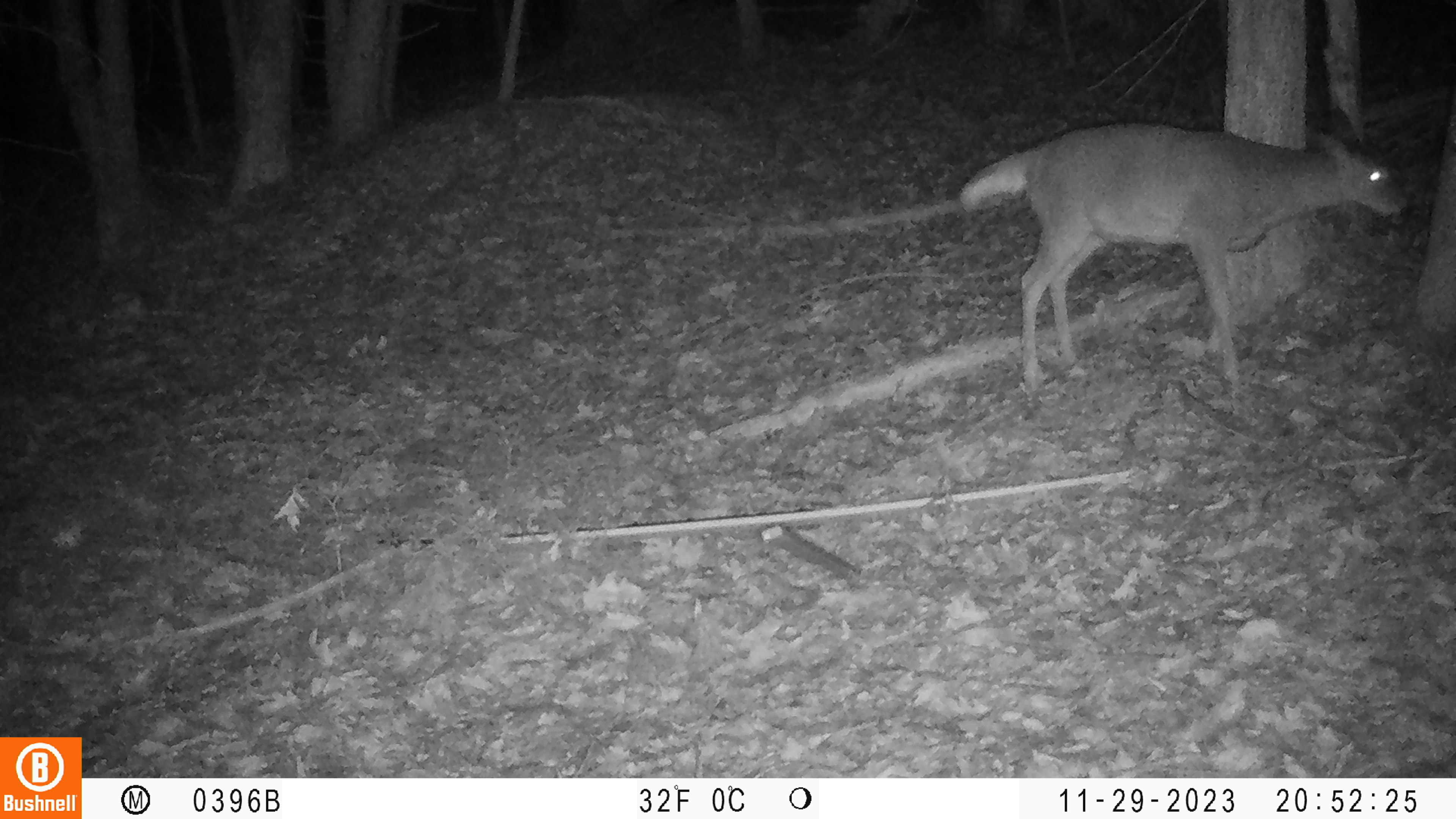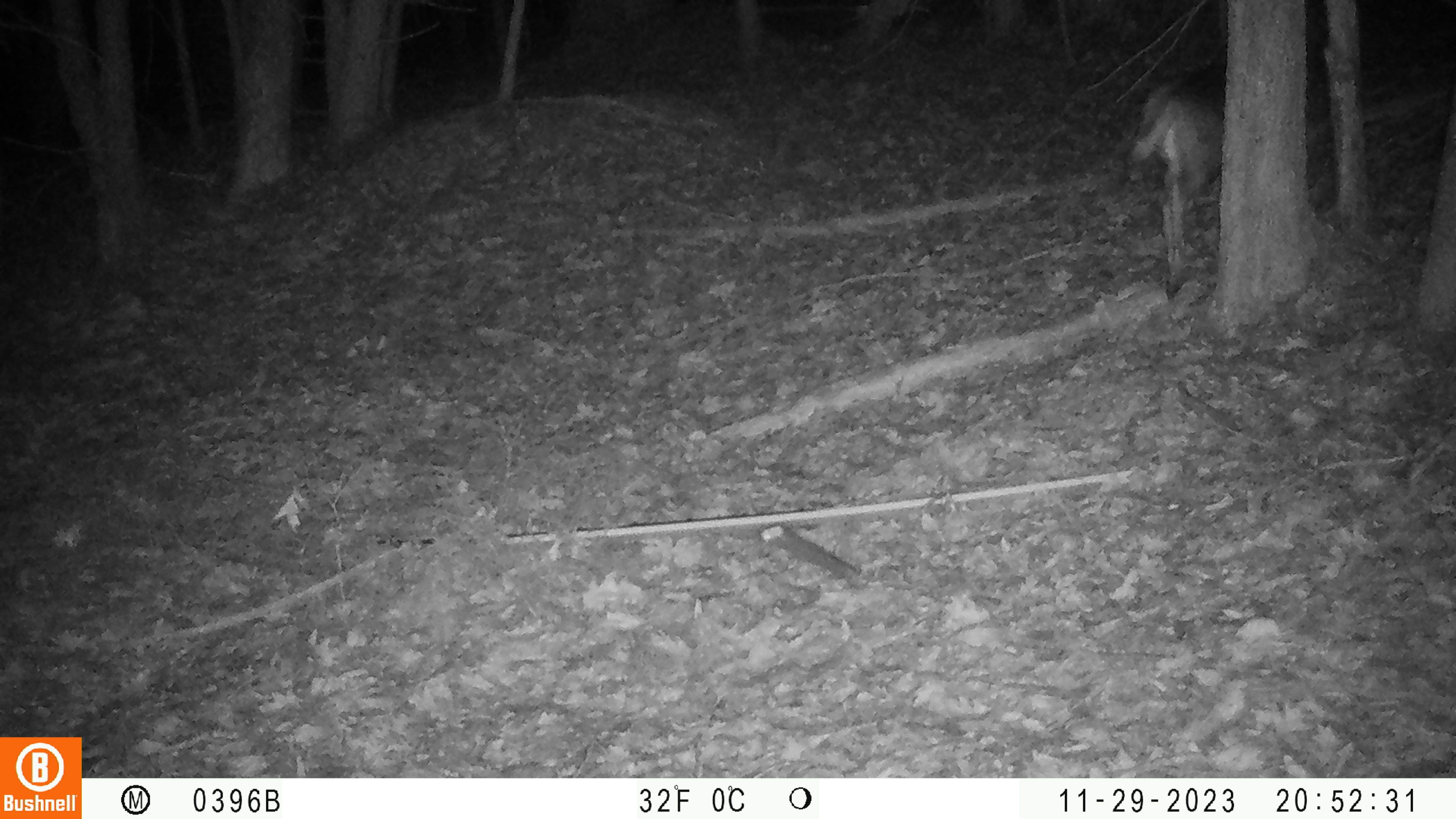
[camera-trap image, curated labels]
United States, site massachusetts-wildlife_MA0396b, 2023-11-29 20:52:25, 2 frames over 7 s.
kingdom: Animalia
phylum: Chordata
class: Mammalia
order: Artiodactyla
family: Cervidae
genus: Odocoileus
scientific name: Odocoileus virginianus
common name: white-tailed deer